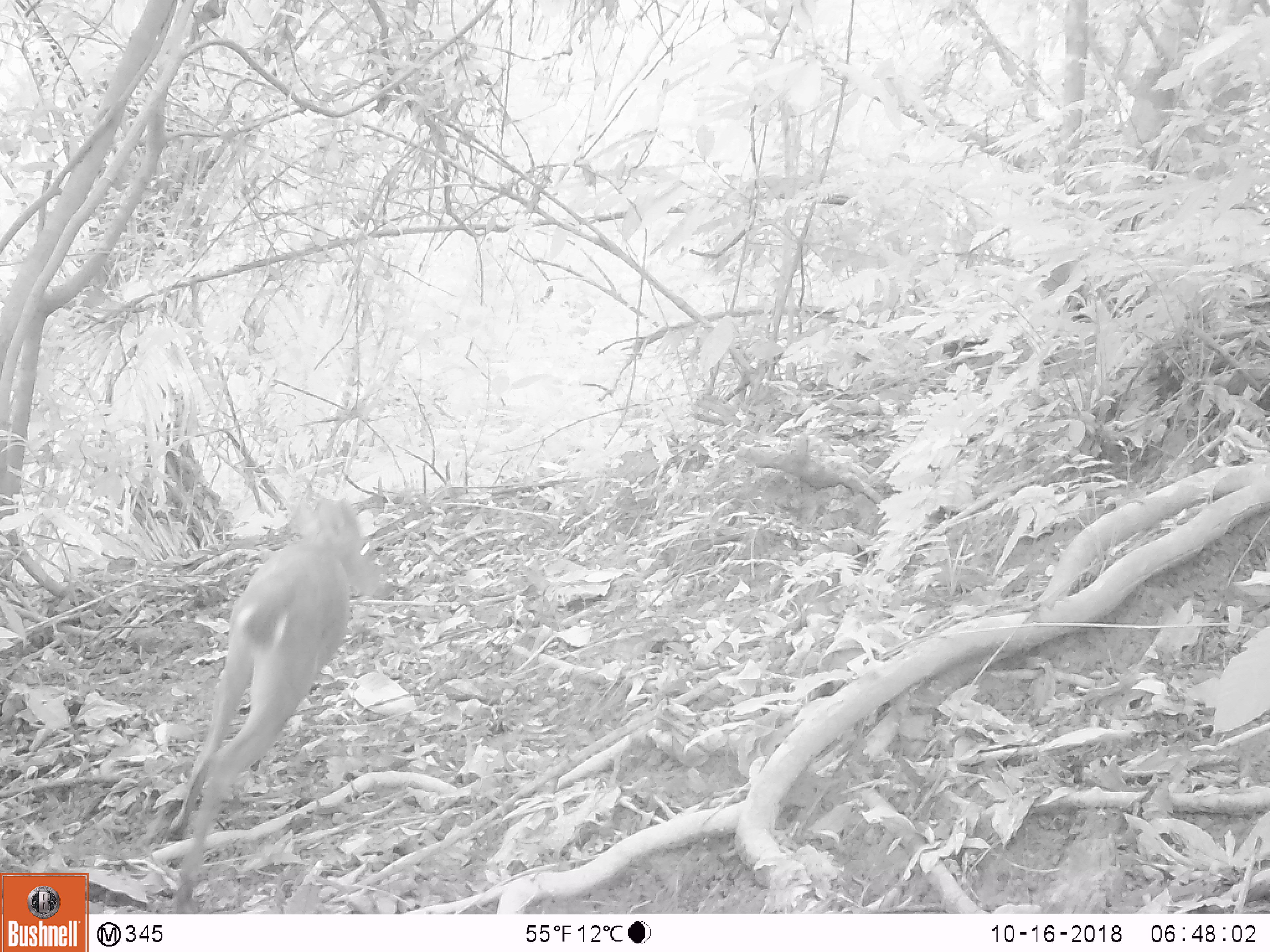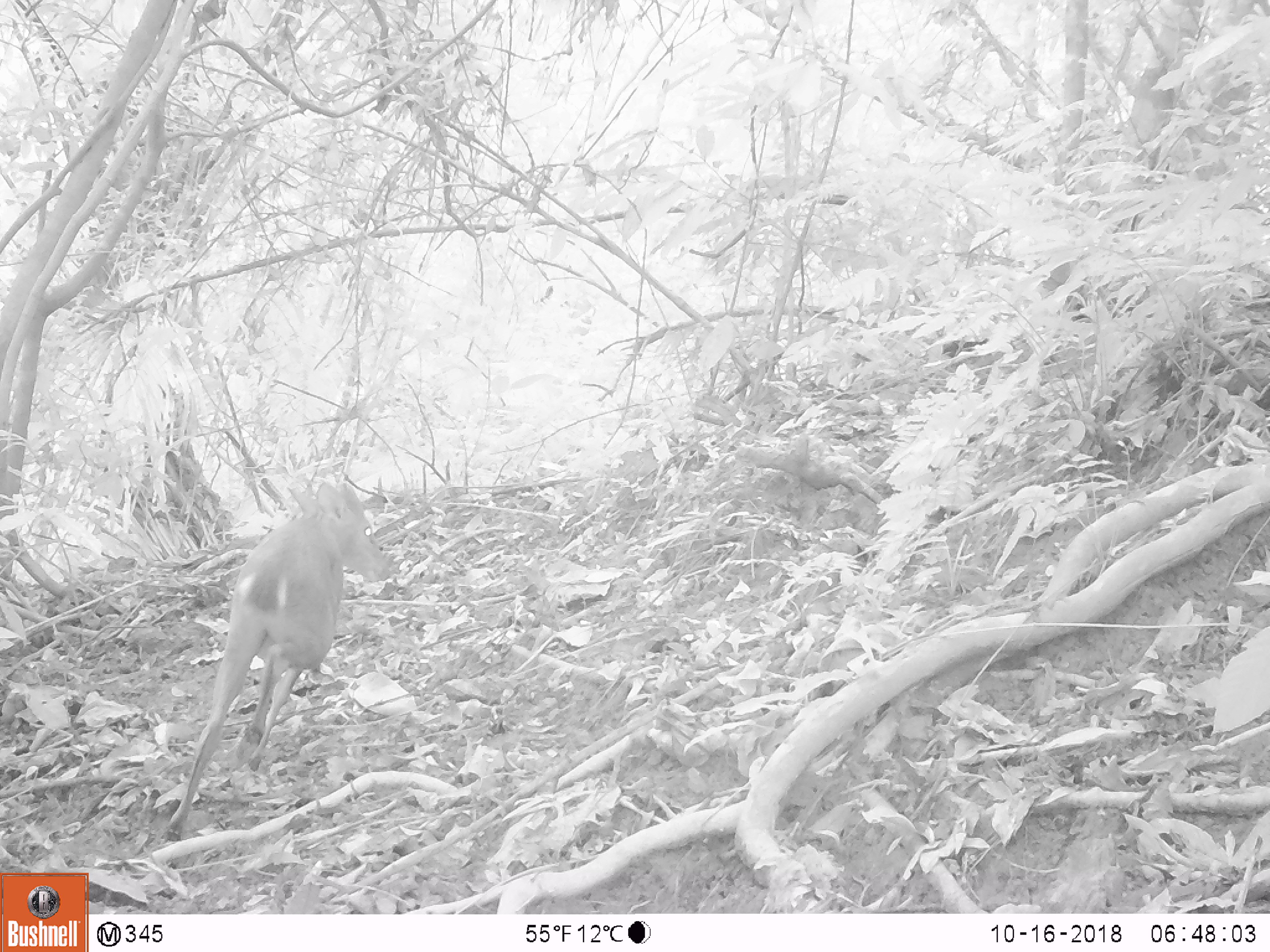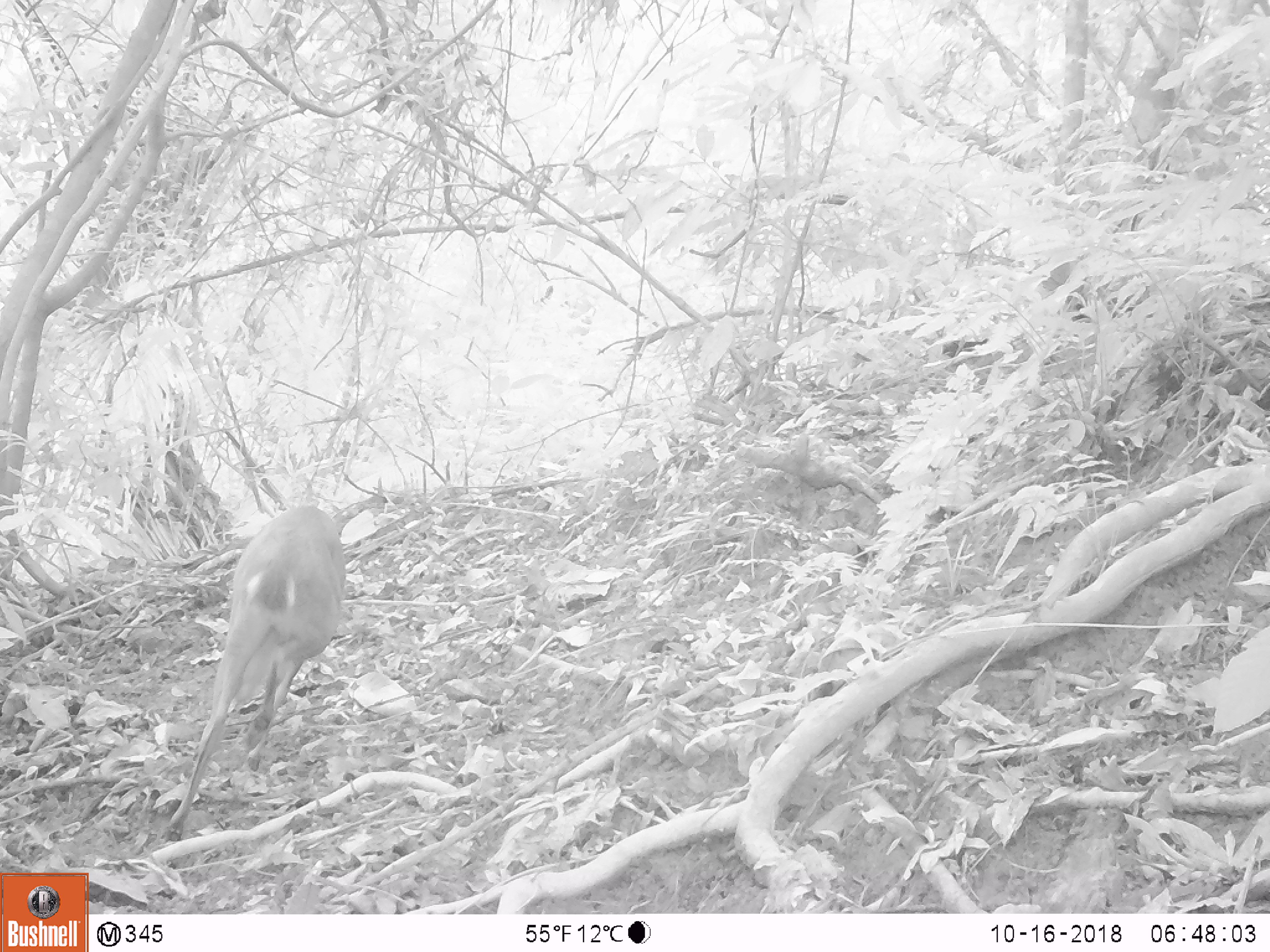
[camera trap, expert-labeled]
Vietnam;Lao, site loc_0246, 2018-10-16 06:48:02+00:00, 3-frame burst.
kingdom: Animalia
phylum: Chordata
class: Mammalia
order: Artiodactyla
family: Cervidae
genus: Muntiacus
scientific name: Muntiacus vuquangensis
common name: large-antlered muntjac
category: large antlered muntjac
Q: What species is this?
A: Large antlered muntjac (large-antlered muntjac) (Muntiacus vuquangensis).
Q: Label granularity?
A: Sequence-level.